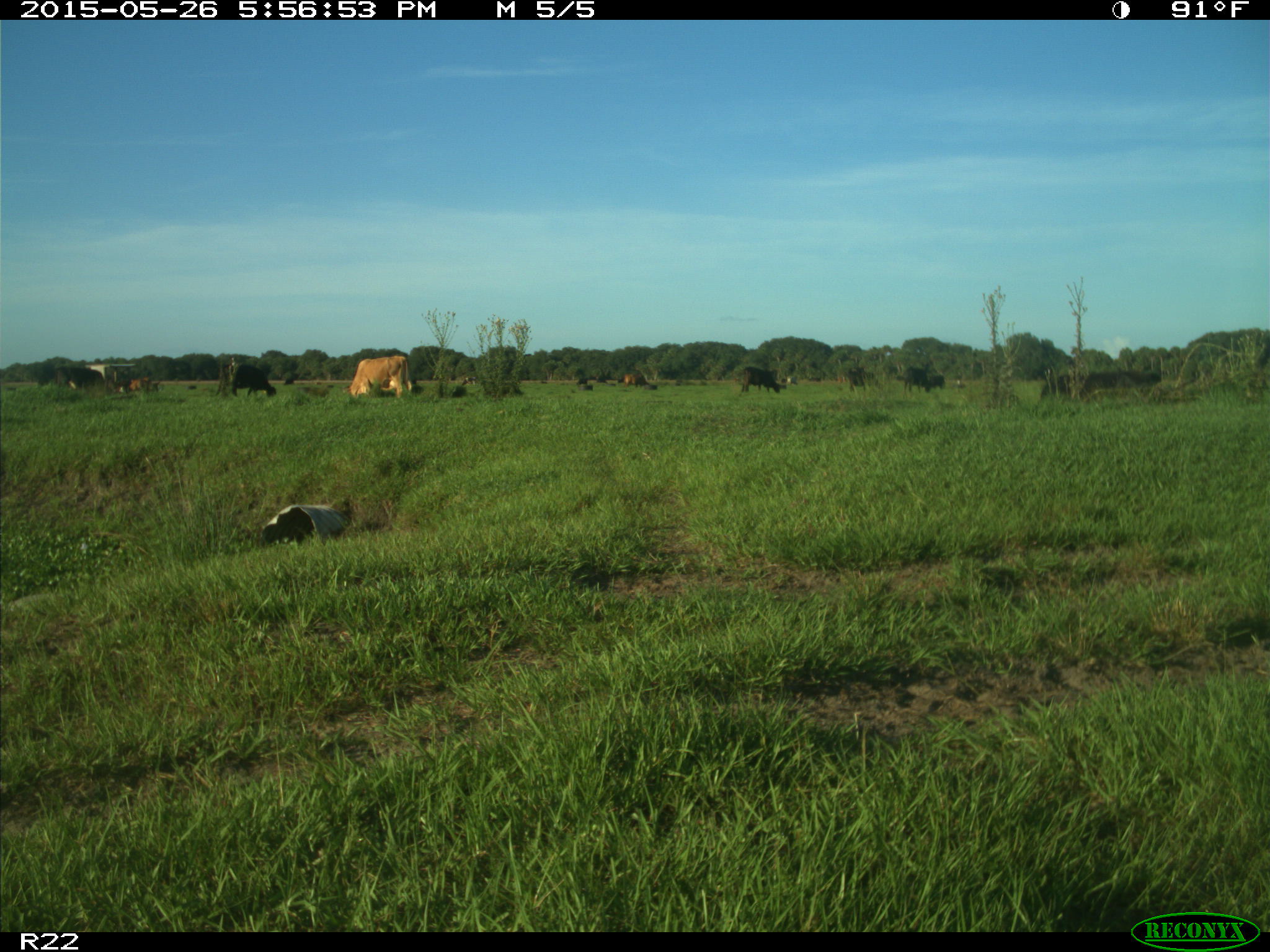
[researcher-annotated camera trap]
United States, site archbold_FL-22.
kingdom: Animalia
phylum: Chordata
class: Mammalia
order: Artiodactyla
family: Bovidae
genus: Bos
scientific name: Bos taurus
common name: domestic cow